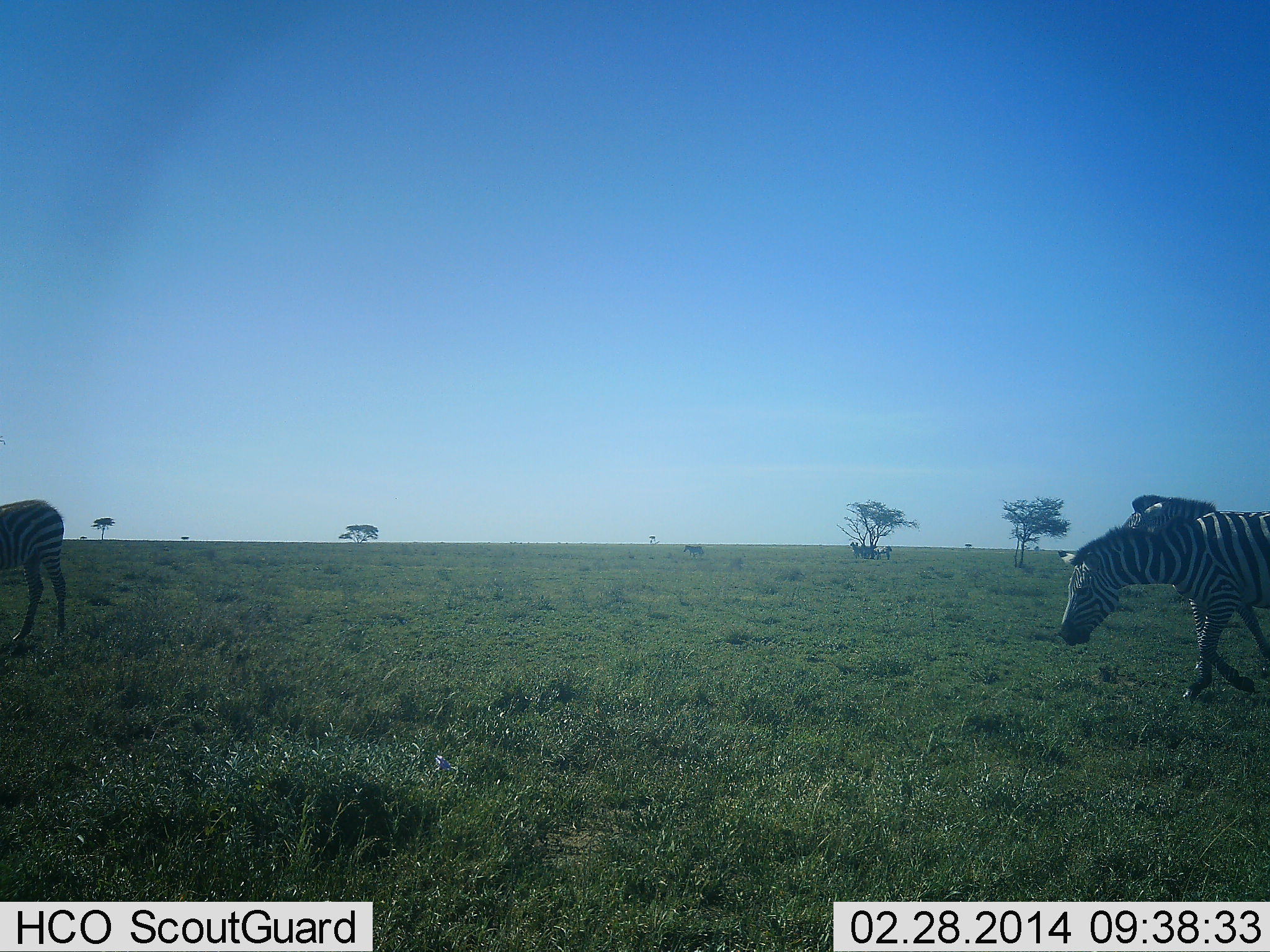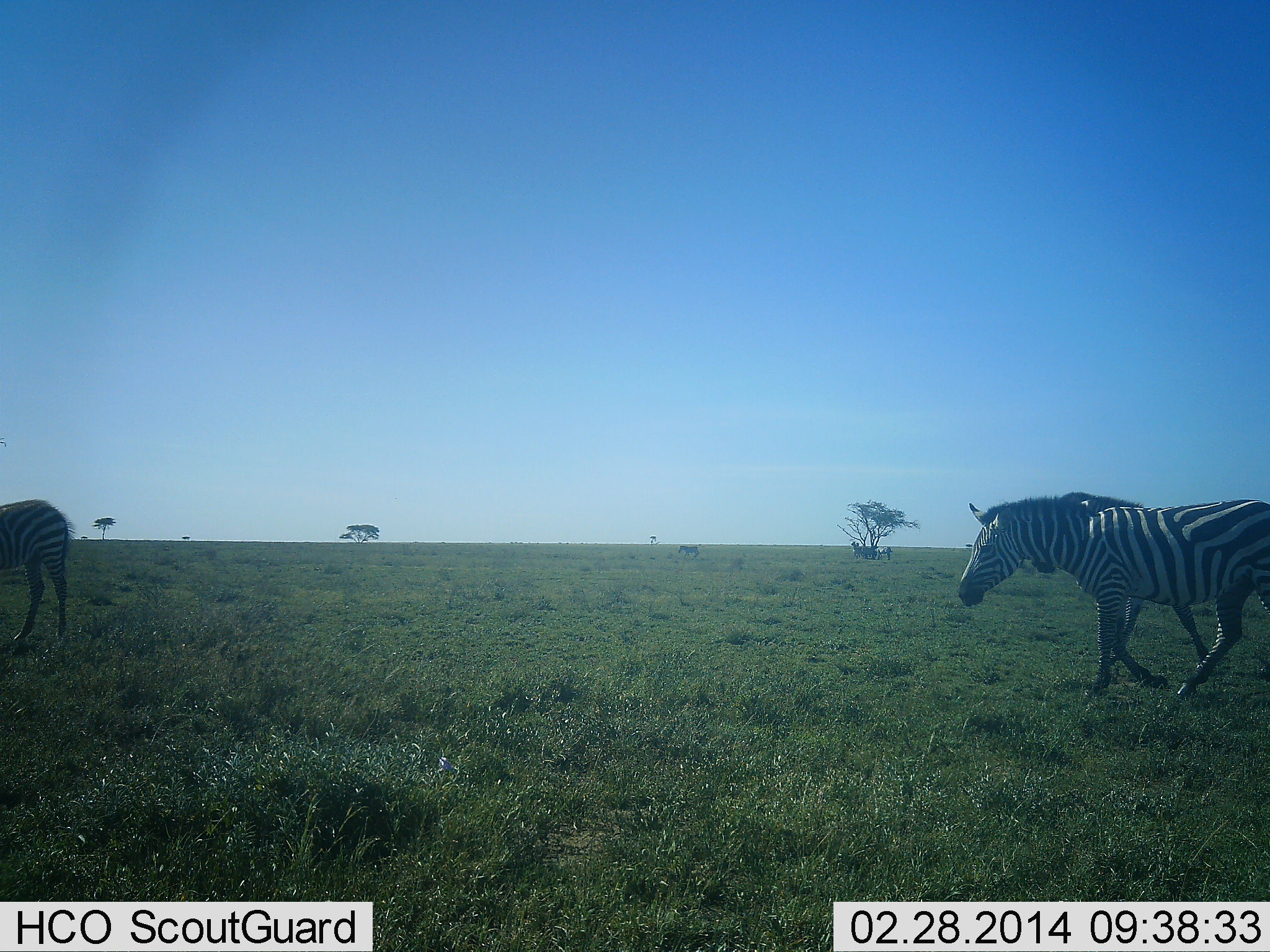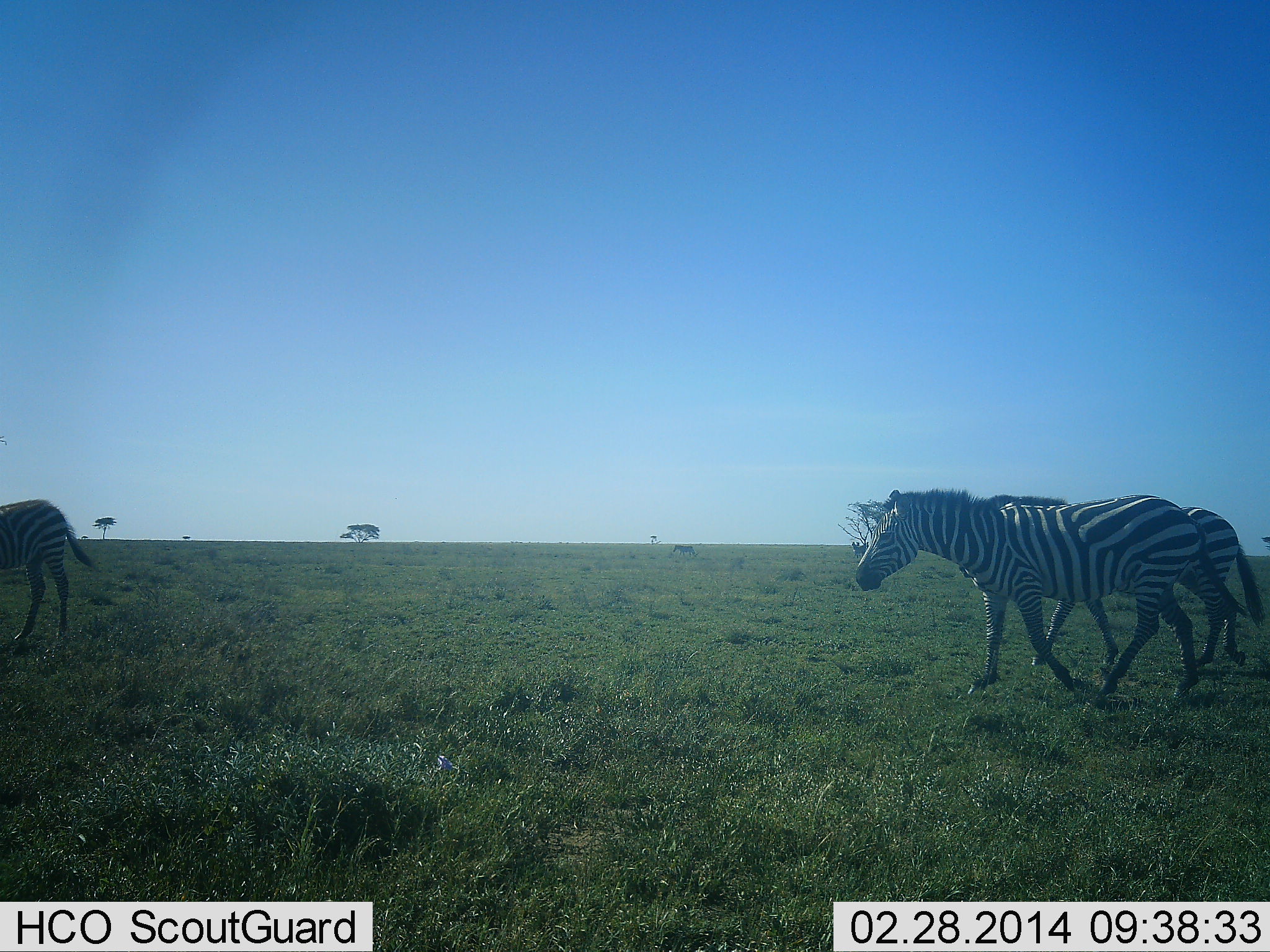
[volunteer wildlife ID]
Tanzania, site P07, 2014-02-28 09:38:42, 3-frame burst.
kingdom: Animalia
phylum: Chordata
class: Mammalia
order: Perissodactyla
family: Equidae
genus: Equus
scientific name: Equus quagga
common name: plains zebra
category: zebra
Zebra (plains zebra) (Equus quagga), count 3. Behavior (volunteer vote fractions): standing 60%, resting 0%, moving 90%, interacting 0%. Young present (vote fraction): 0%. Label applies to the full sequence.